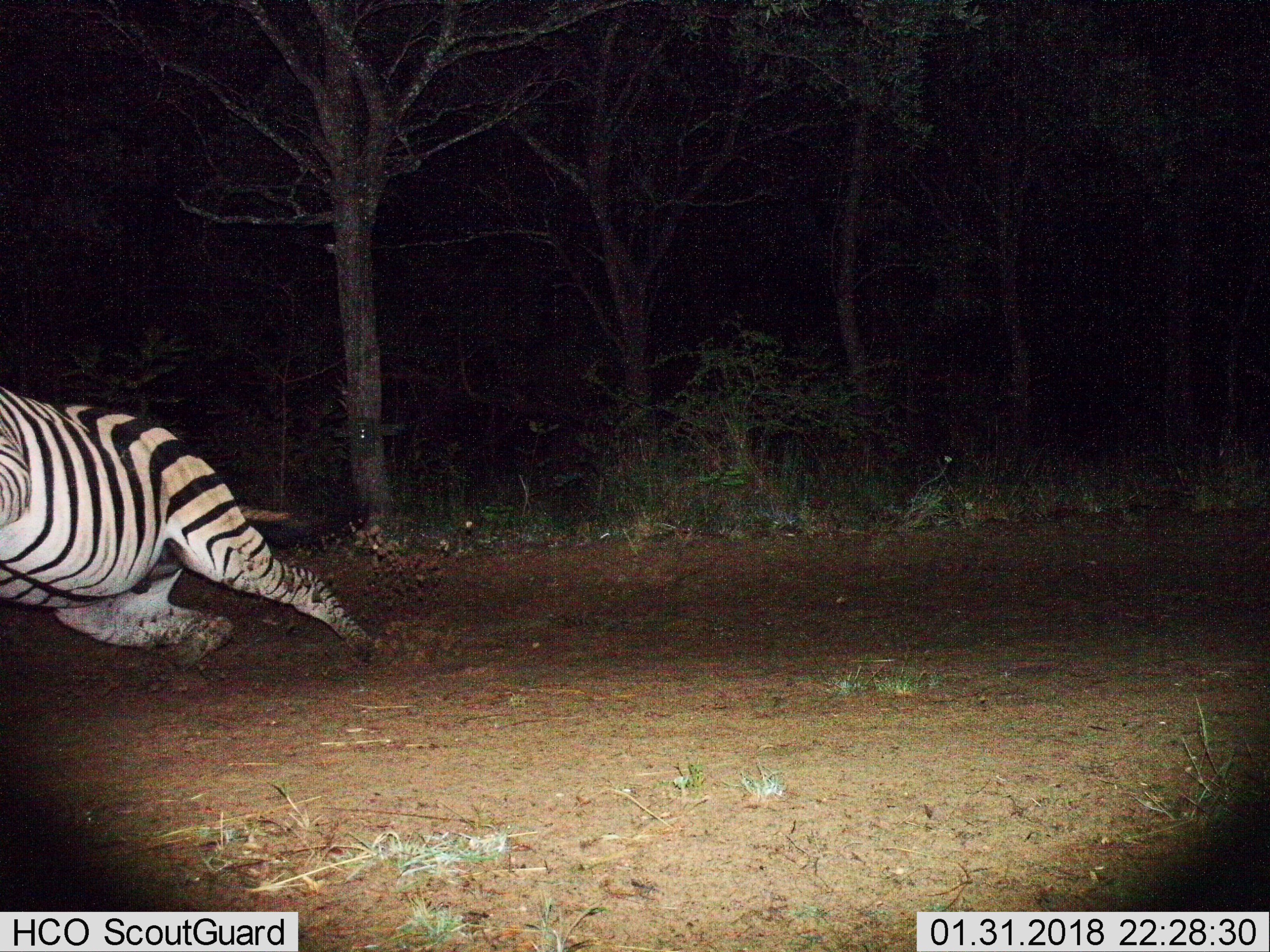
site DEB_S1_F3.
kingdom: Animalia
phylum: Chordata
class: Mammalia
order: Perissodactyla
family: Equidae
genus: Equus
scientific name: Equus quagga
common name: plains zebra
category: zebraplains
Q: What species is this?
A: Zebraplains (plains zebra) (Equus quagga).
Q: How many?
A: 1.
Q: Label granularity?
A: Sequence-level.